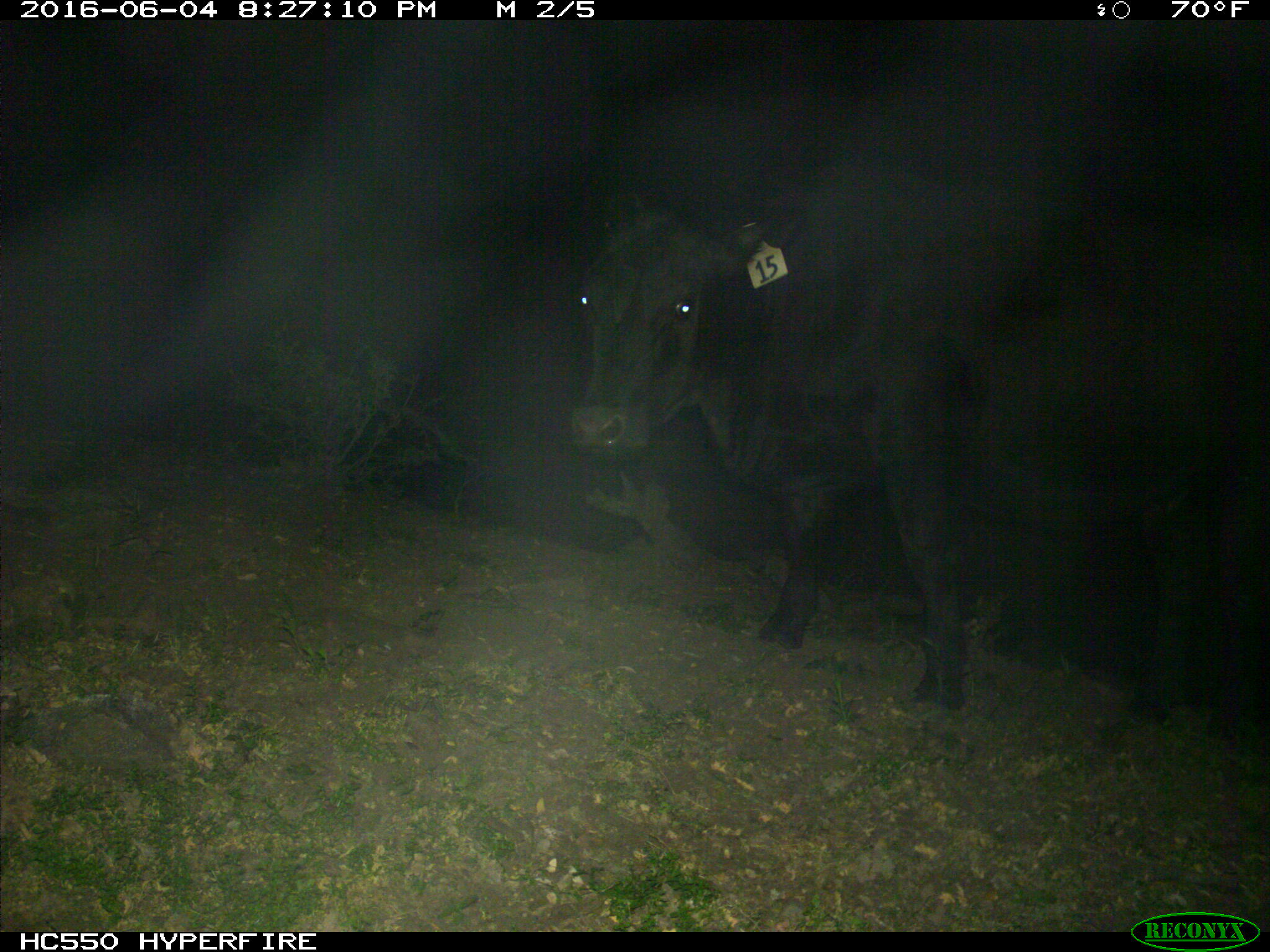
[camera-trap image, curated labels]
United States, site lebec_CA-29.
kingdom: Animalia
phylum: Chordata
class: Mammalia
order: Artiodactyla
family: Bovidae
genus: Bos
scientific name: Bos taurus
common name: domestic cow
Bos taurus (domestic cow).